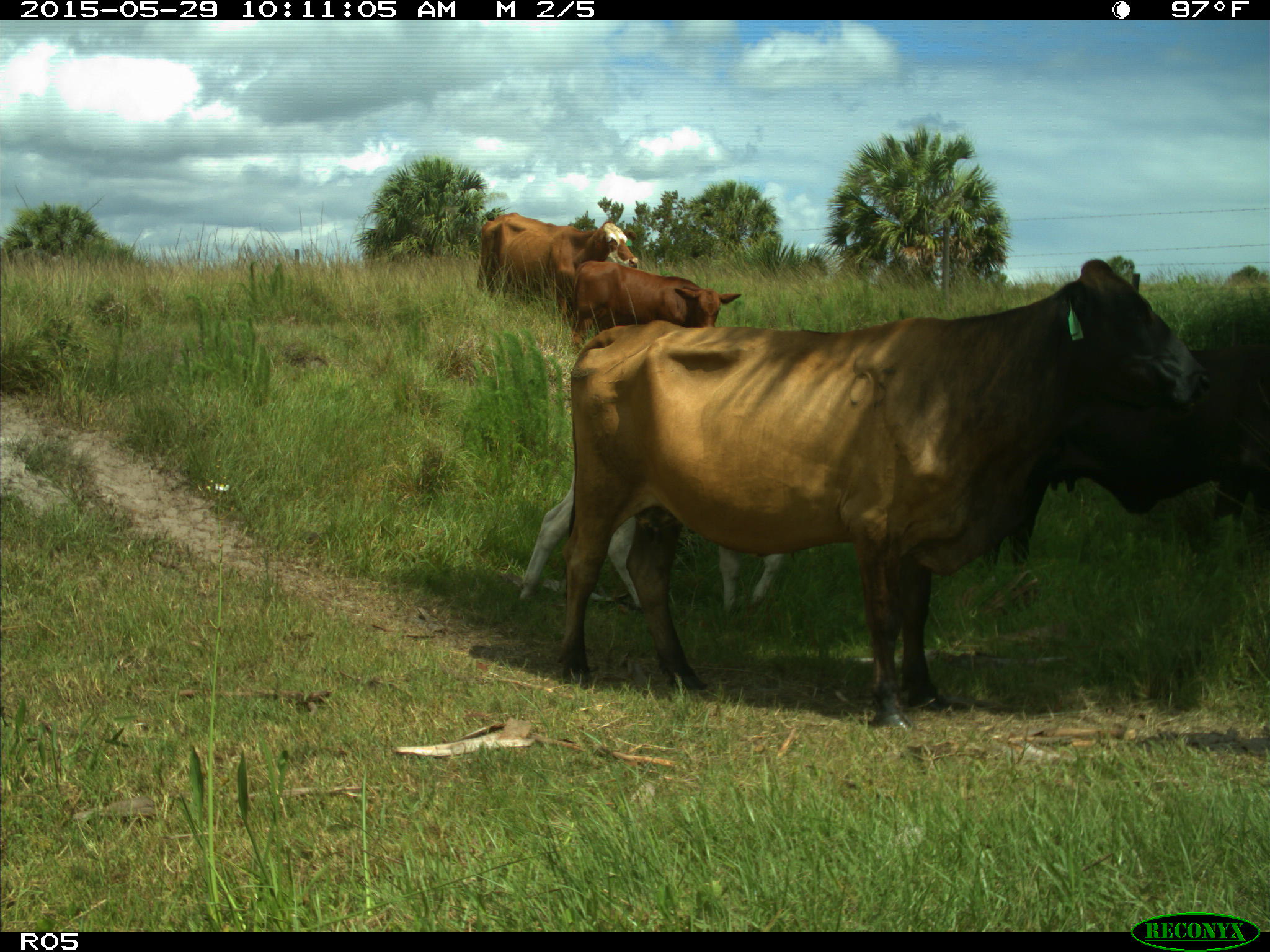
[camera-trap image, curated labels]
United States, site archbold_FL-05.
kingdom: Animalia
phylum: Chordata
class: Mammalia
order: Artiodactyla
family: Bovidae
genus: Bos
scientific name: Bos taurus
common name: domestic cow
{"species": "Bos taurus (domestic cow)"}